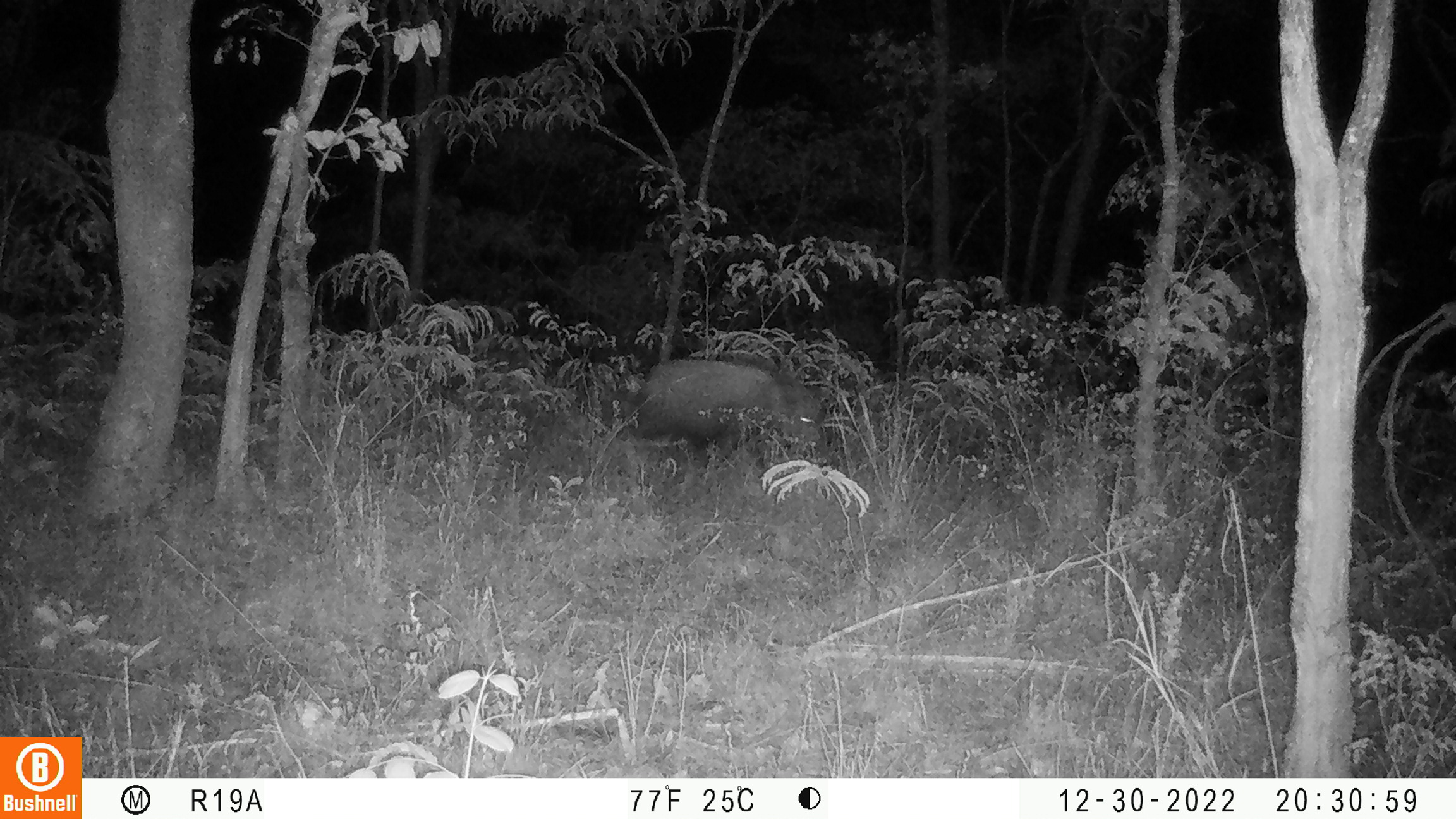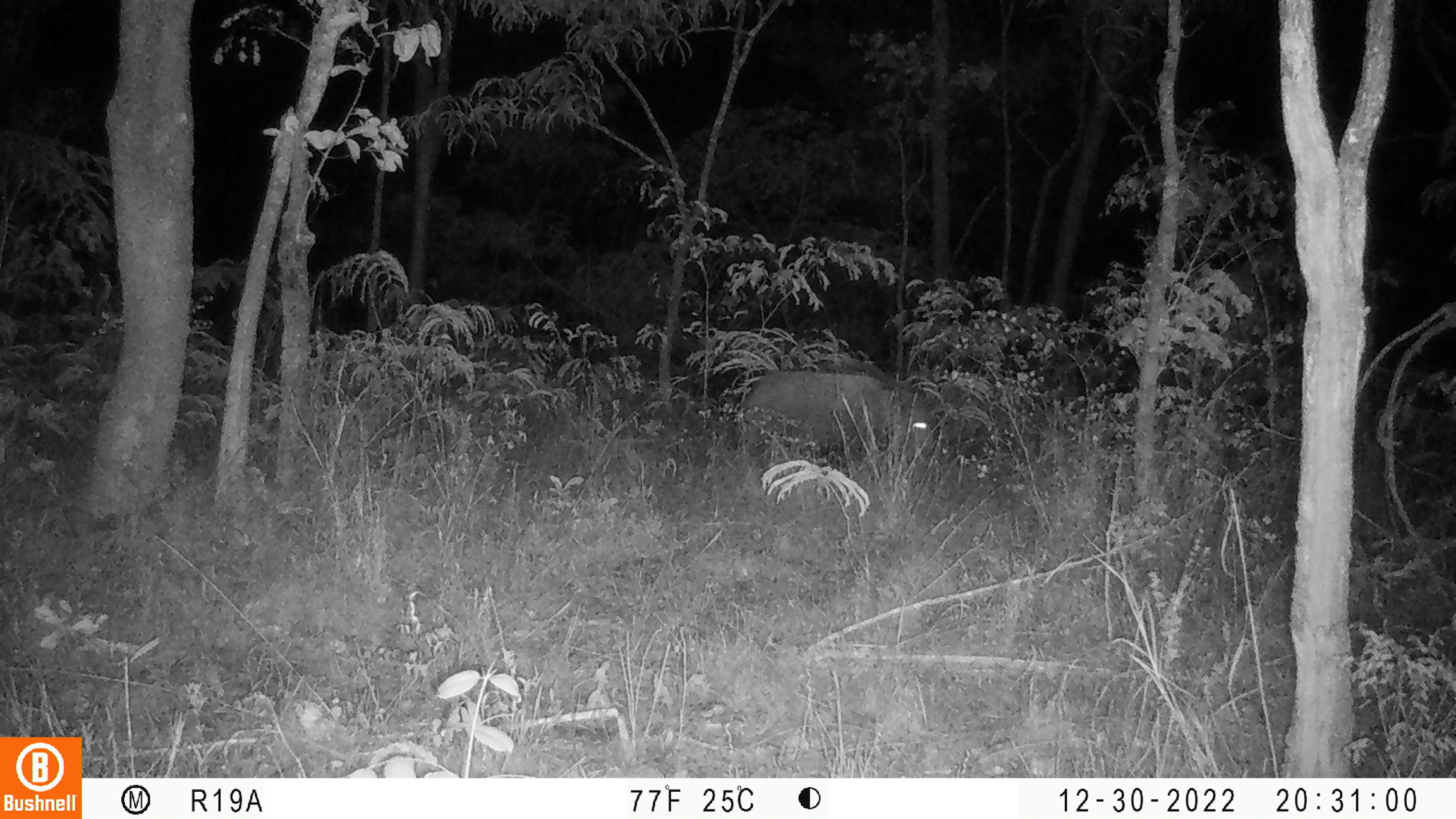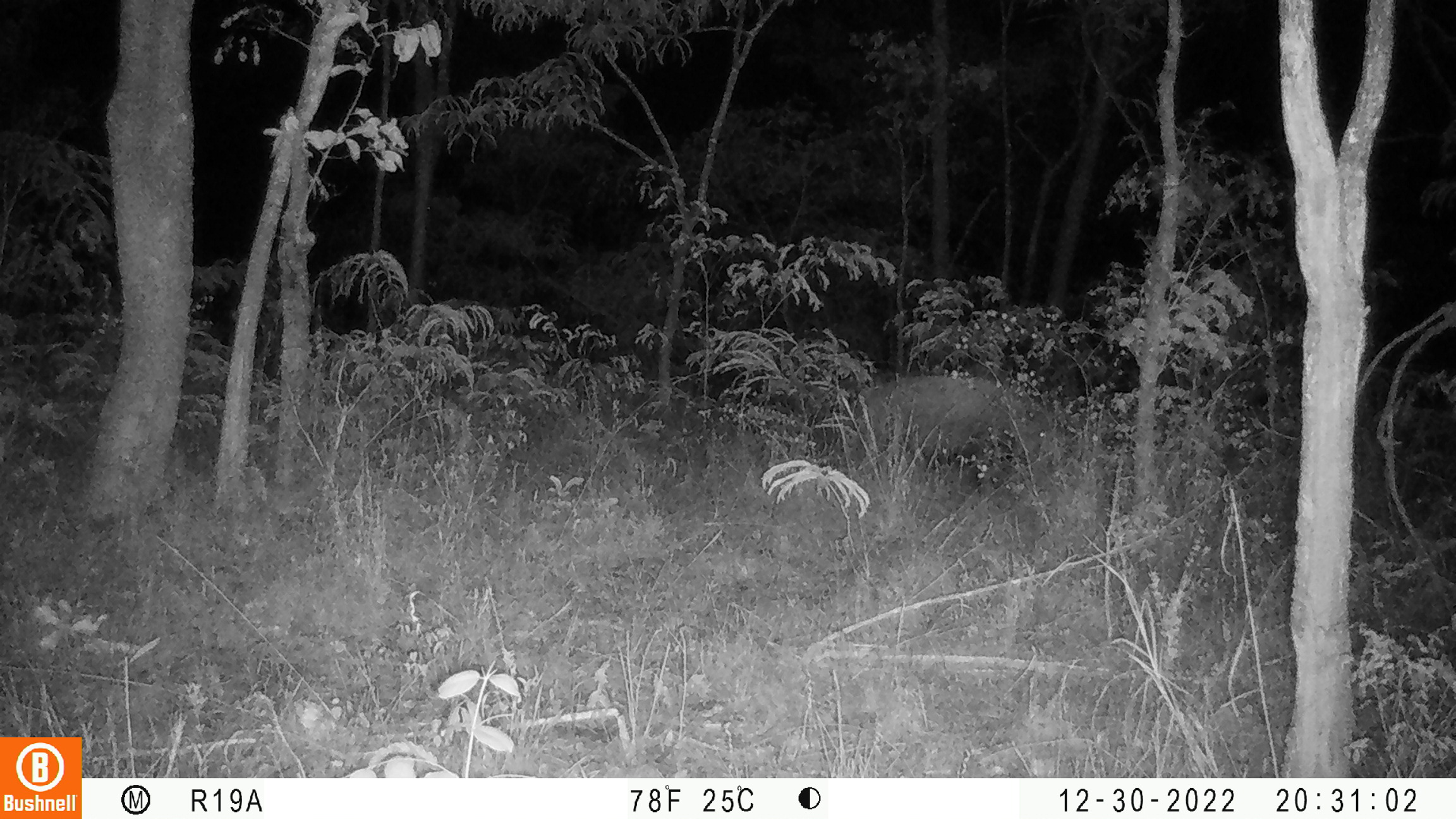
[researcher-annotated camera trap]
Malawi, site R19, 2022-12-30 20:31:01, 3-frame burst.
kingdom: Animalia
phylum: Chordata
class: Mammalia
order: Artiodactyla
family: Suidae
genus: Potamochoerus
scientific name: Potamochoerus larvatus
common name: bushpig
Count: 1.